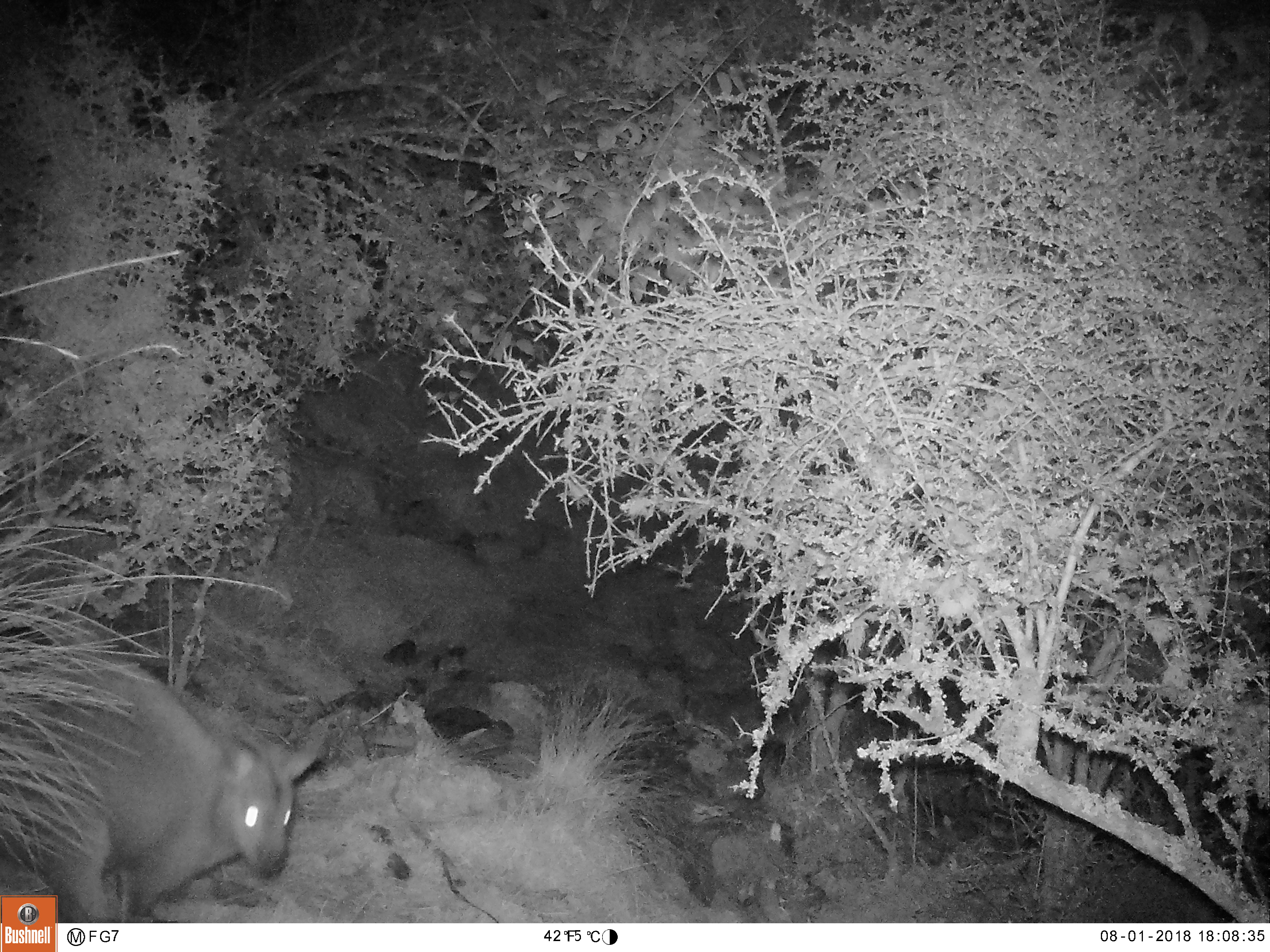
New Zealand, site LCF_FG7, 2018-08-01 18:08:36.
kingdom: Animalia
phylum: Chordata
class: Mammalia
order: Diprotodontia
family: Macropodidae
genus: Notamacropus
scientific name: Notamacropus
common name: wallaby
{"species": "wallaby (Notamacropus)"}